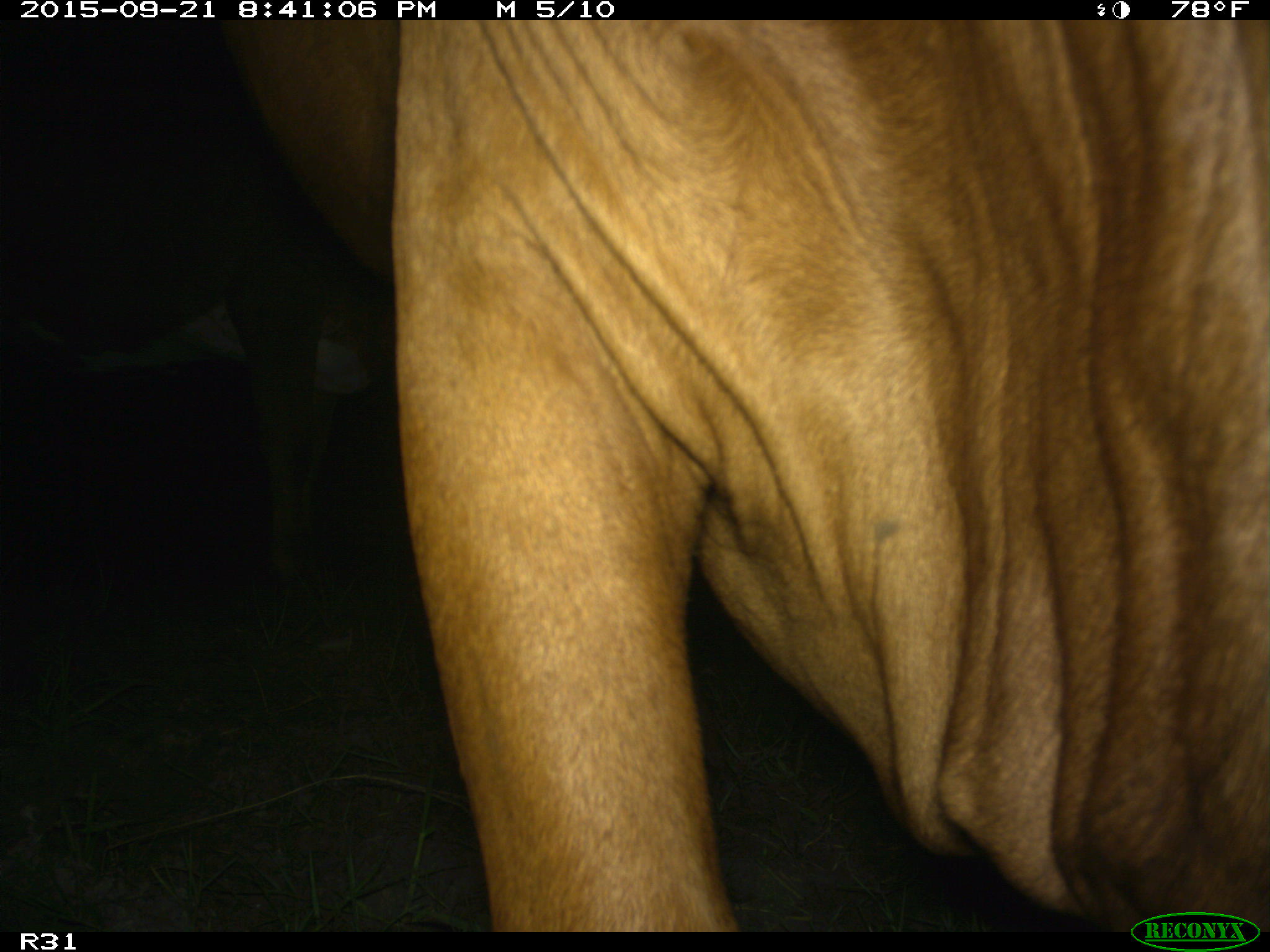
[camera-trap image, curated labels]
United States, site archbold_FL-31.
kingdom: Animalia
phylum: Chordata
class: Mammalia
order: Artiodactyla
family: Bovidae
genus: Bos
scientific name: Bos taurus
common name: domestic cow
Bos taurus (domestic cow).